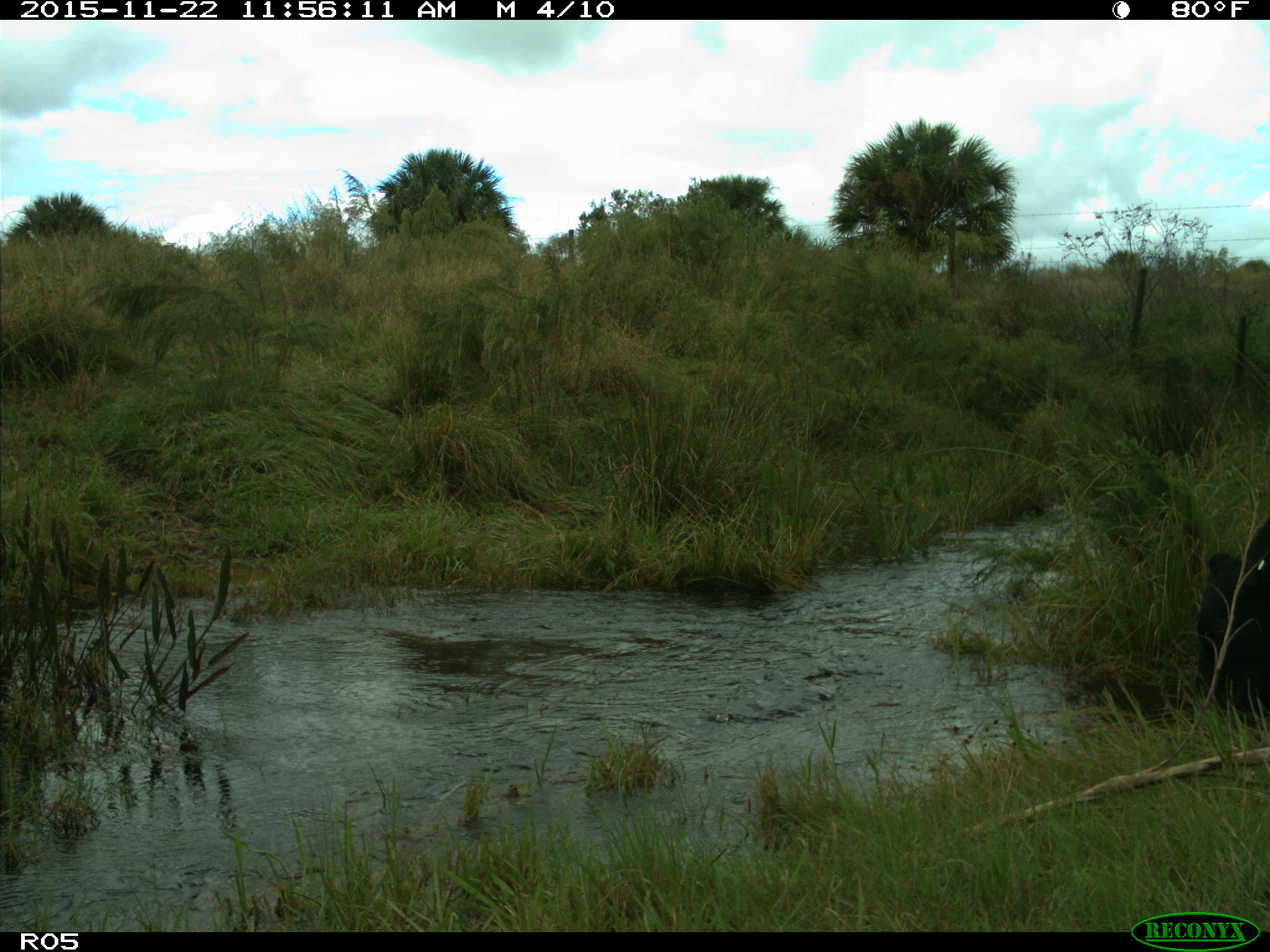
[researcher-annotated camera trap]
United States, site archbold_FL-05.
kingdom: Animalia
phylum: Chordata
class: Mammalia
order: Artiodactyla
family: Bovidae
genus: Bos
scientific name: Bos taurus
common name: domestic cow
Bos taurus (domestic cow).